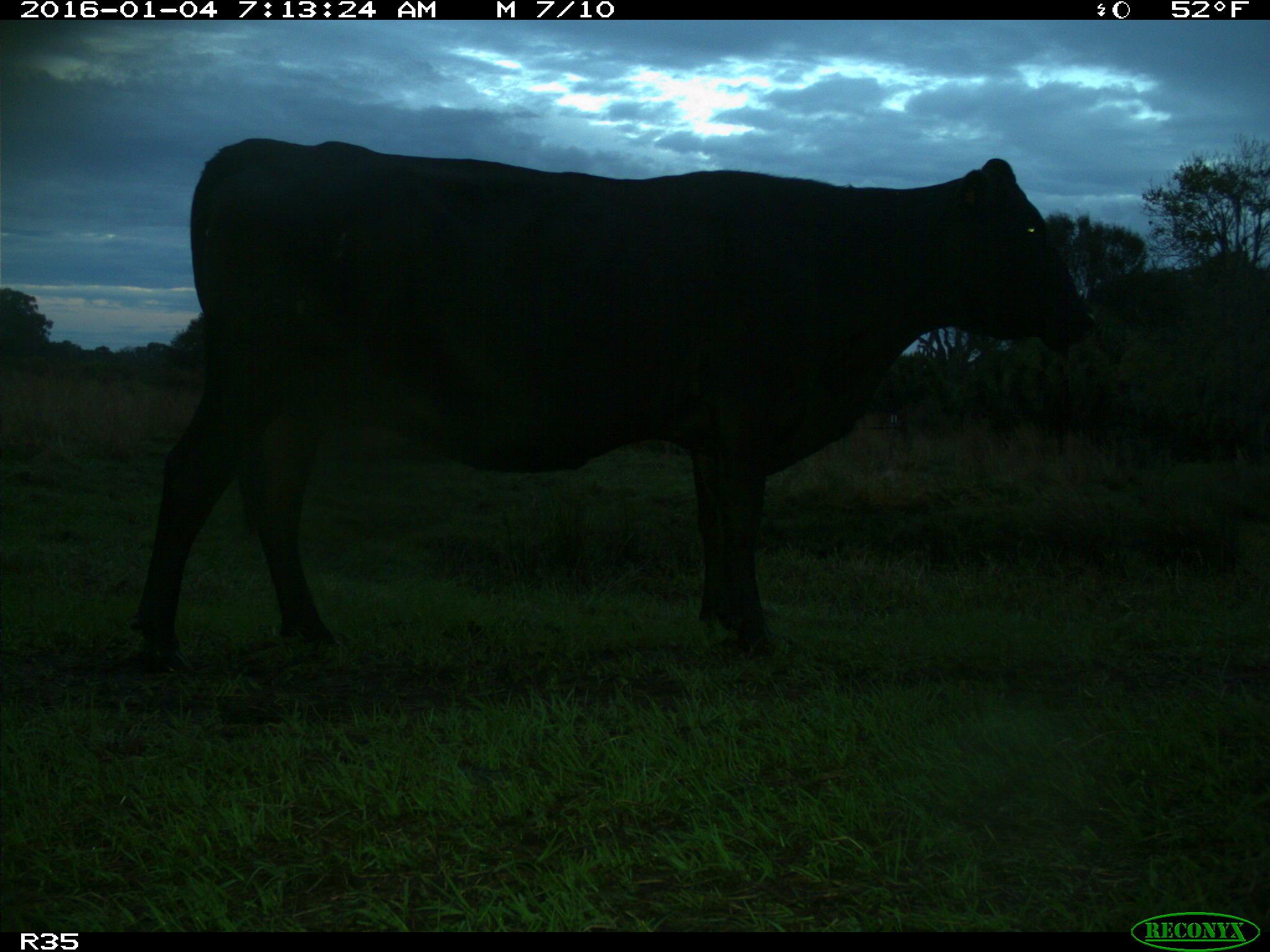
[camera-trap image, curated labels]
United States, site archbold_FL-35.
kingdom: Animalia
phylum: Chordata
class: Mammalia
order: Artiodactyla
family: Bovidae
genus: Bos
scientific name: Bos taurus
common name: domestic cow